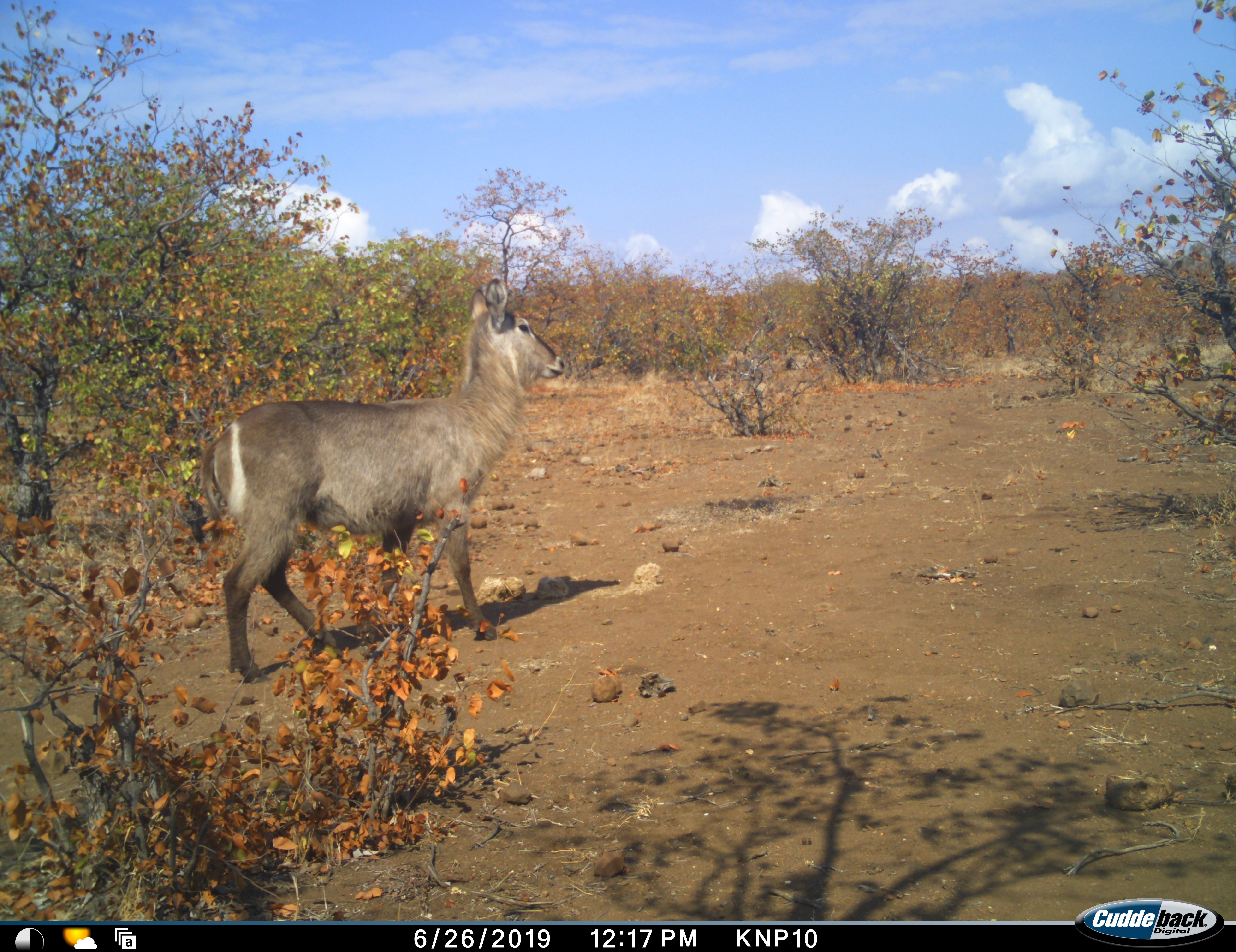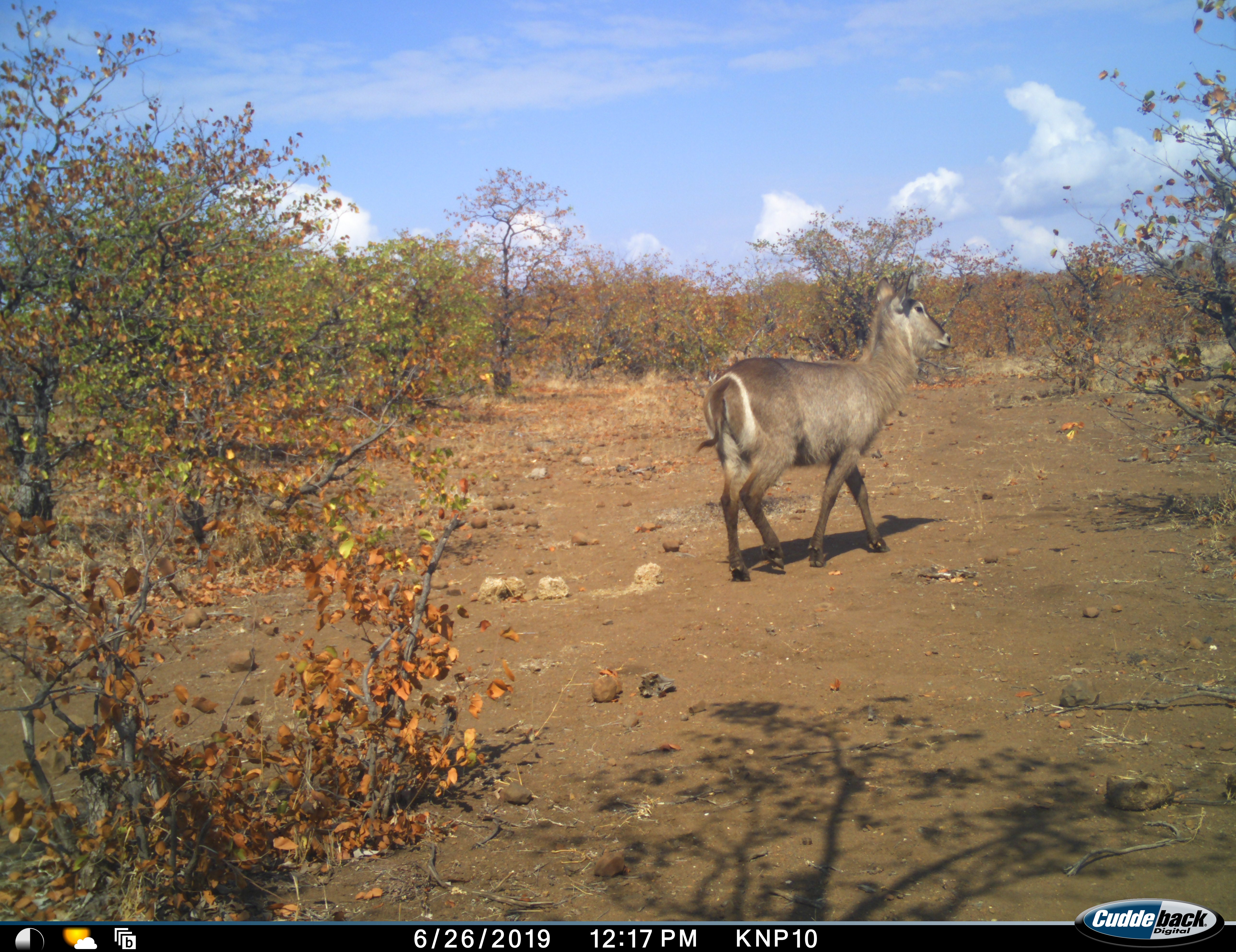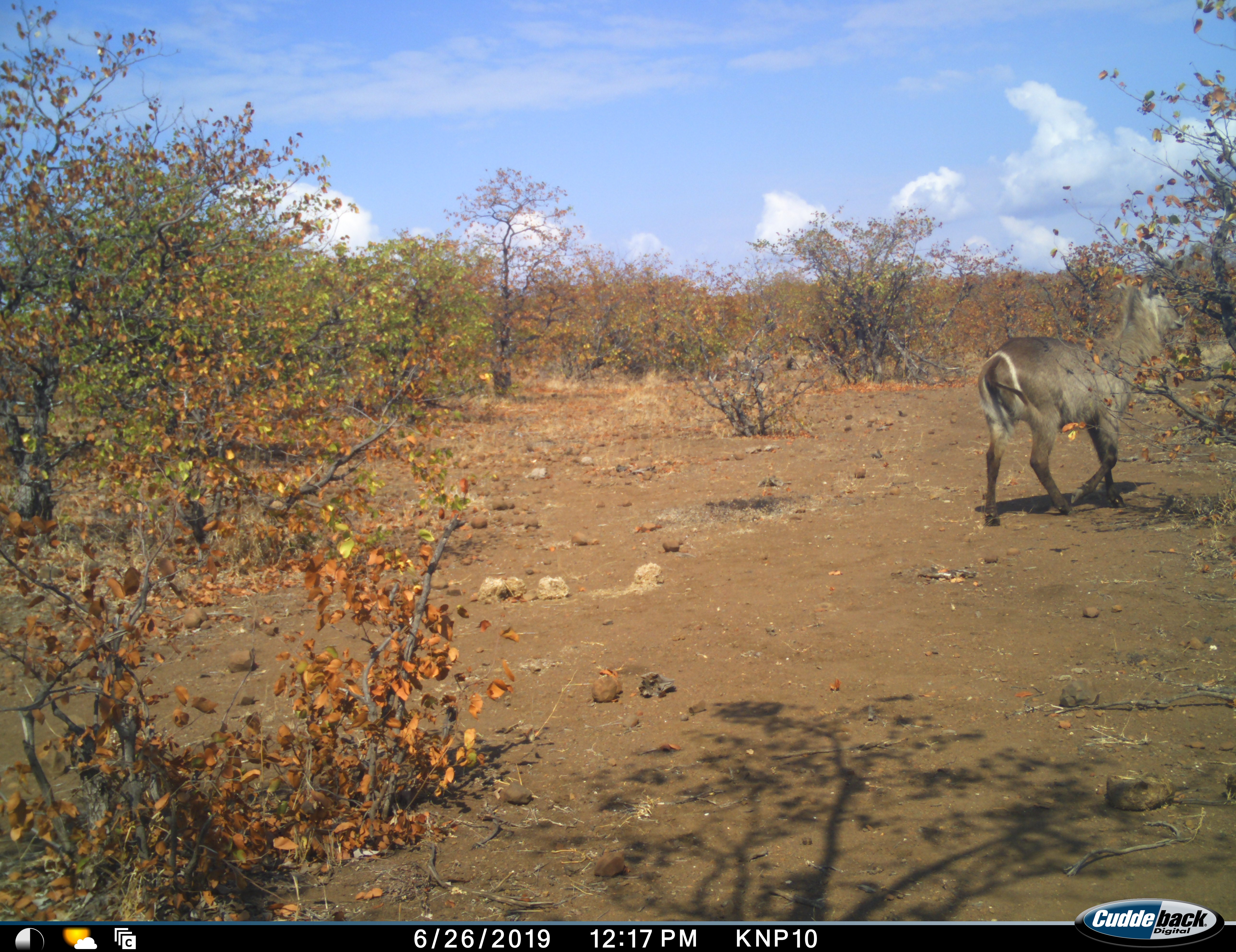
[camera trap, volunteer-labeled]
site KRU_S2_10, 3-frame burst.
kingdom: Animalia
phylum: Chordata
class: Mammalia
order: Artiodactyla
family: Bovidae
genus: Kobus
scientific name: Kobus ellipsiprymnus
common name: waterbuck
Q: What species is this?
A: Waterbuck (Kobus ellipsiprymnus).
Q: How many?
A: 1.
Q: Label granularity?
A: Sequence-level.